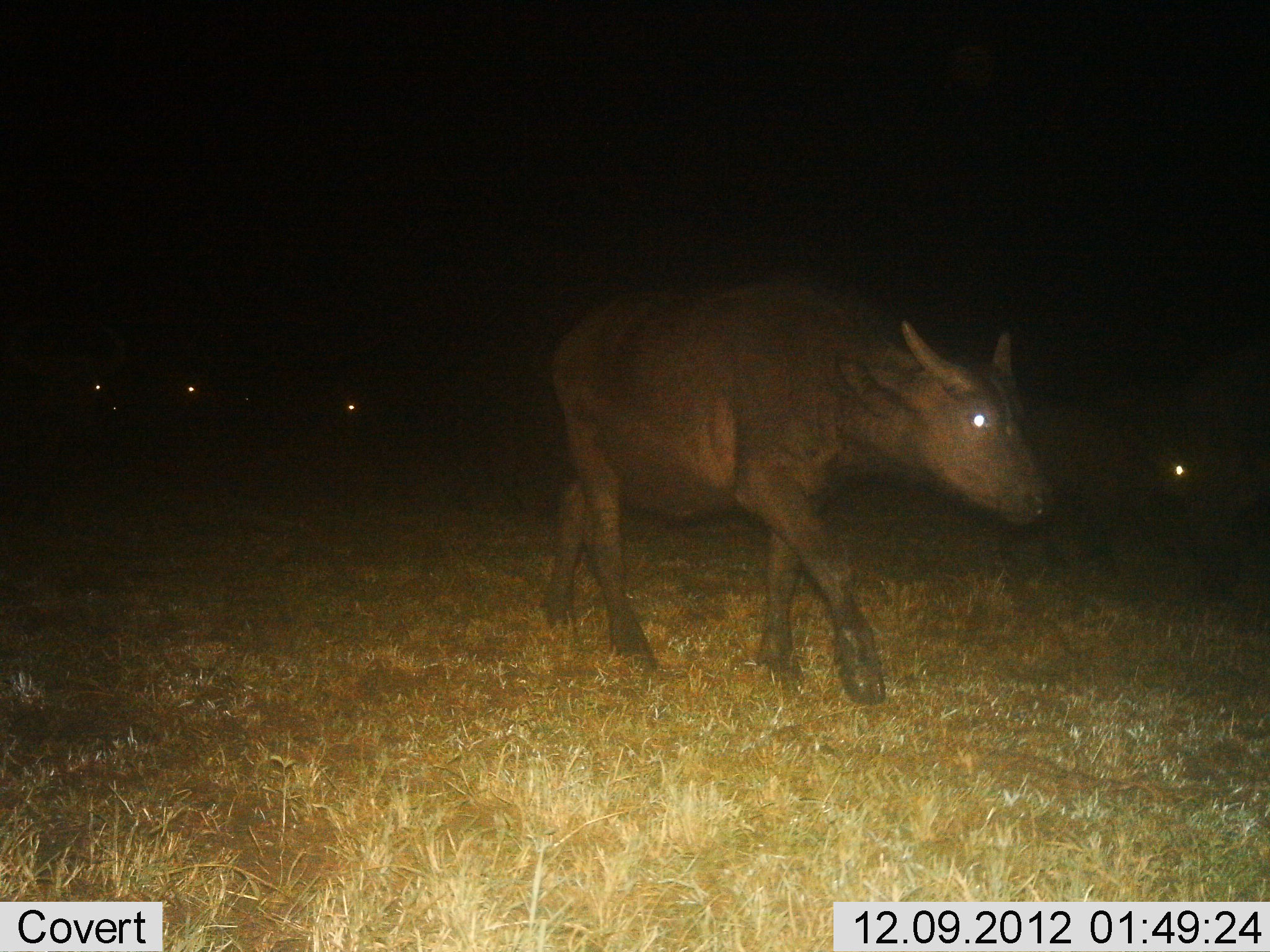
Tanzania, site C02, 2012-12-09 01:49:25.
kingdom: Animalia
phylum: Chordata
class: Mammalia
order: Artiodactyla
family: Bovidae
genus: Syncerus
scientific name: Syncerus caffer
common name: cape buffalo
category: buffalo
Buffalo (cape buffalo) (Syncerus caffer), count 5. Behavior (volunteer vote fractions): standing 20%, resting 0%, moving 93%, interacting 0%. Young present (vote fraction): 7%. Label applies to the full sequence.